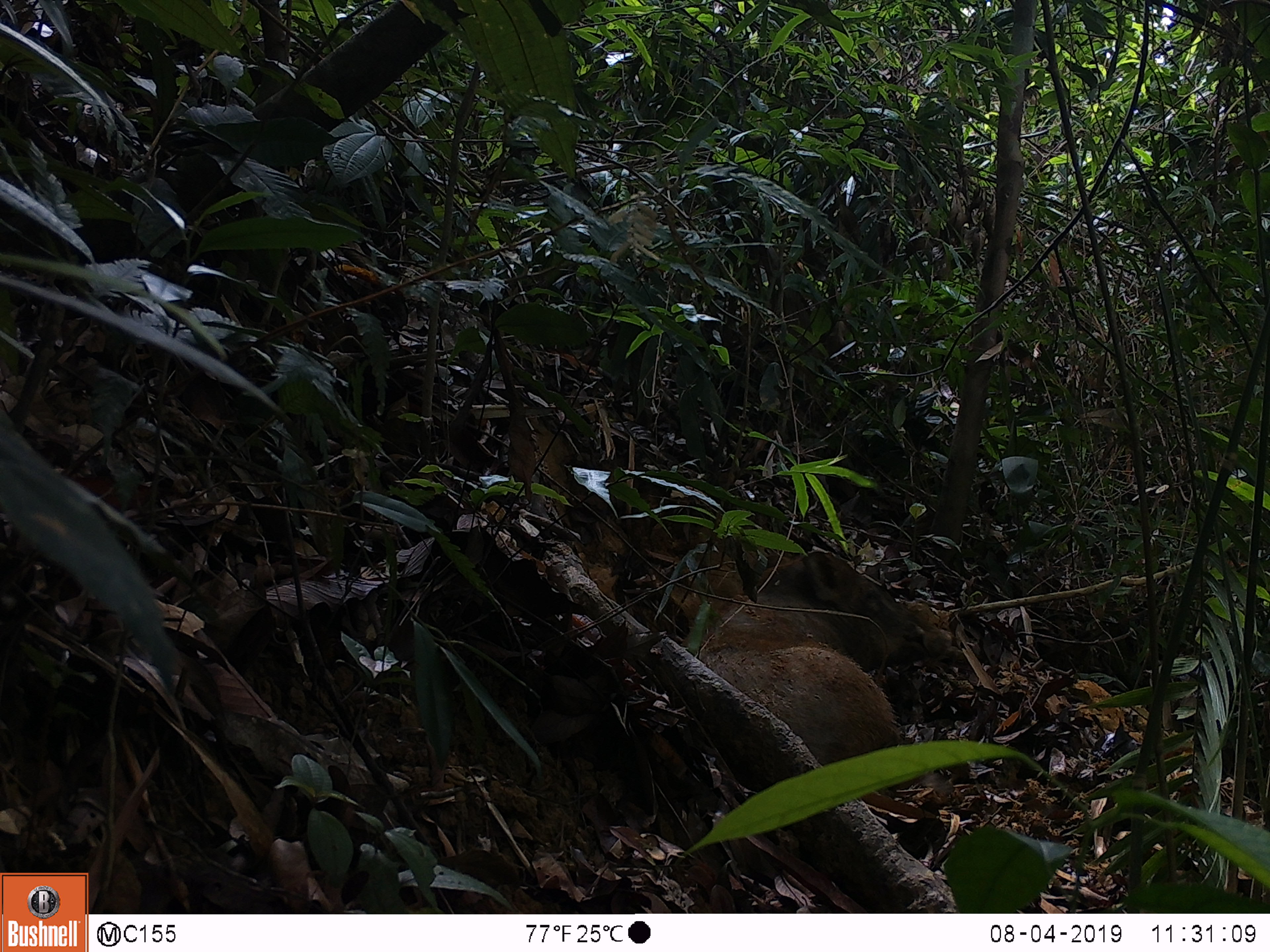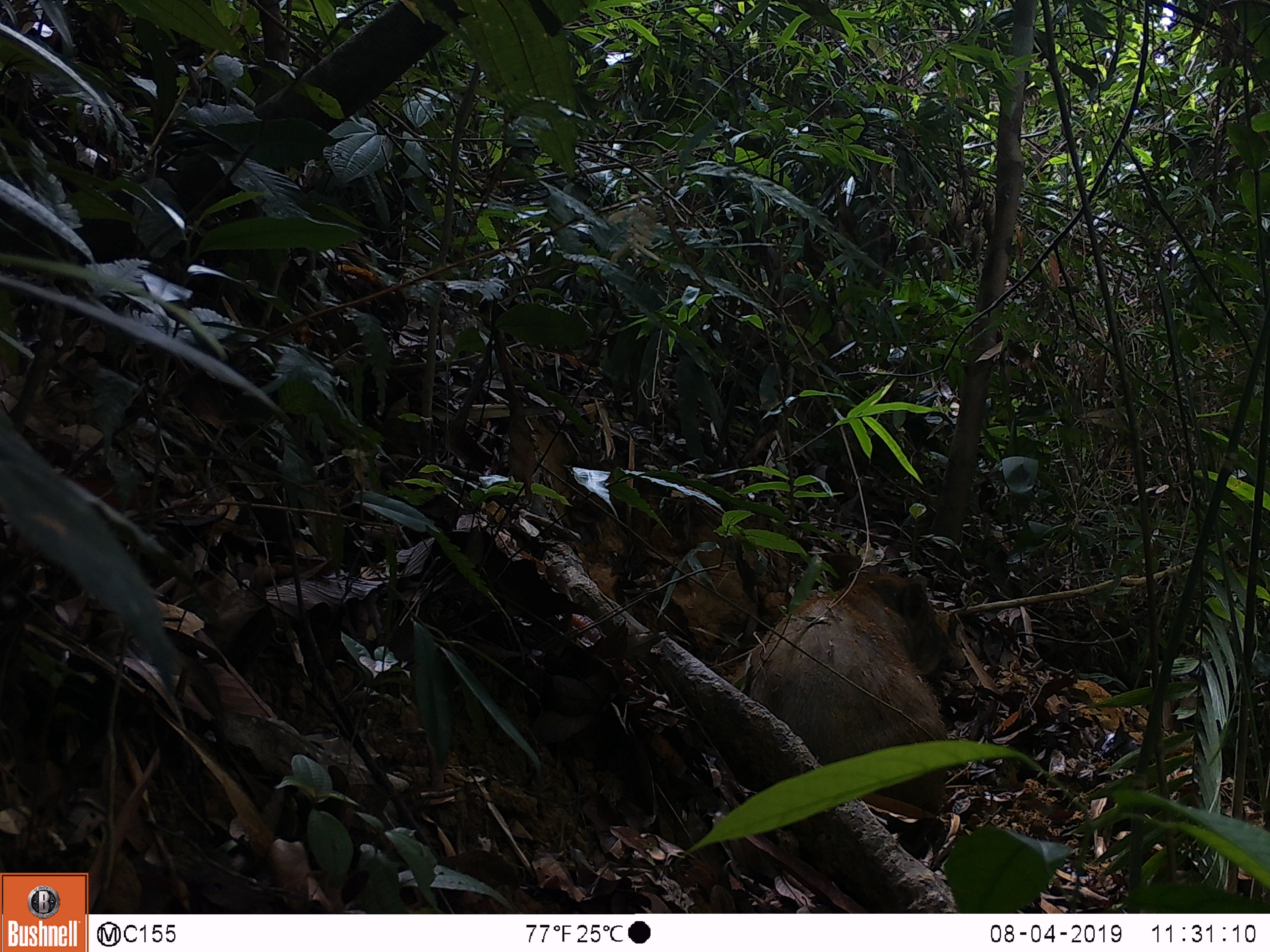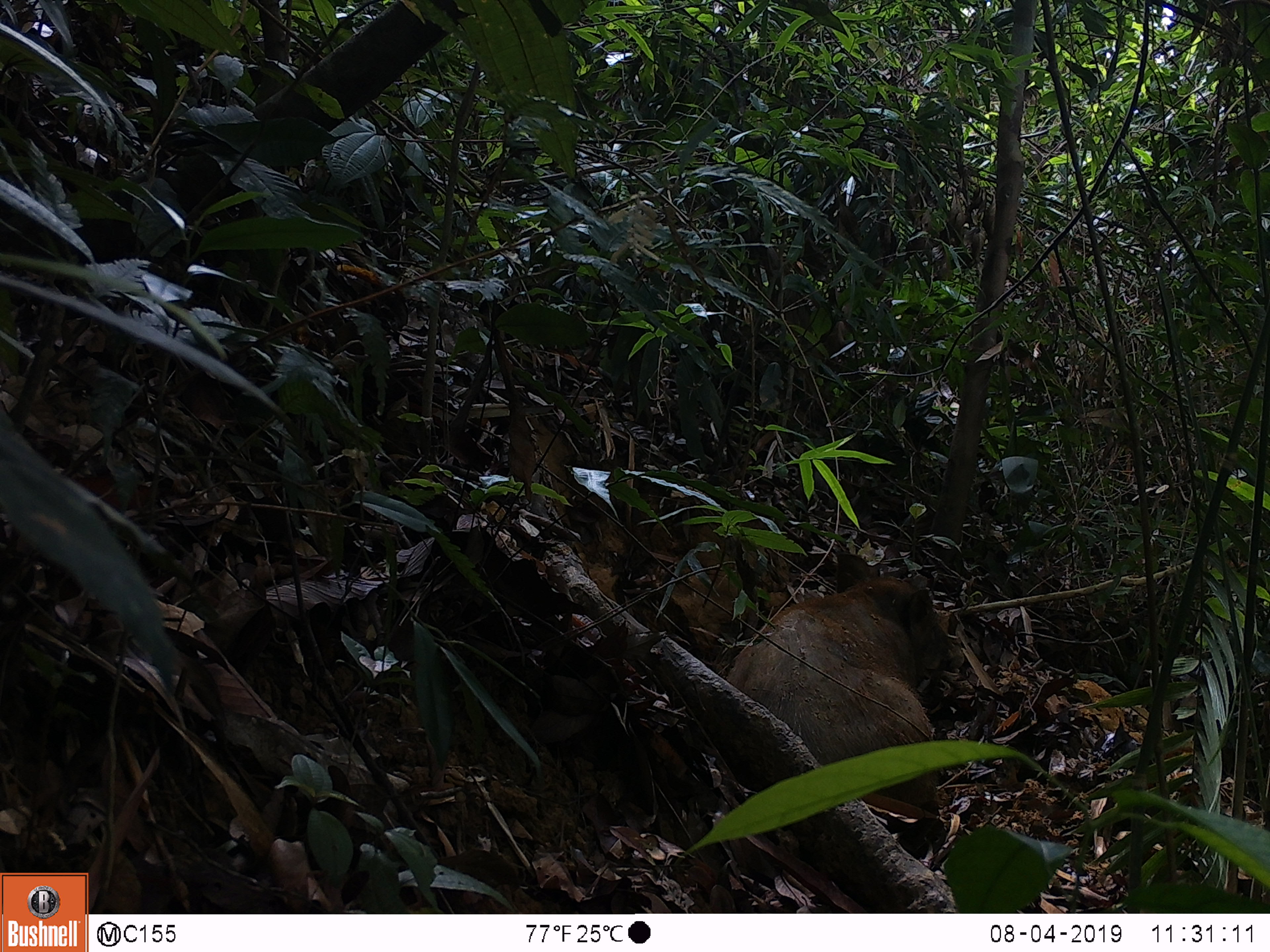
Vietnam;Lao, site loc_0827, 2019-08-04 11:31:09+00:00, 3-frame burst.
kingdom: Animalia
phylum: Chordata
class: Mammalia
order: Artiodactyla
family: Suidae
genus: Sus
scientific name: Sus scrofa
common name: eurasian wild pig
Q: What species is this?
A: Eurasian wild pig (Sus scrofa).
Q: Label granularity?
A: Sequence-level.